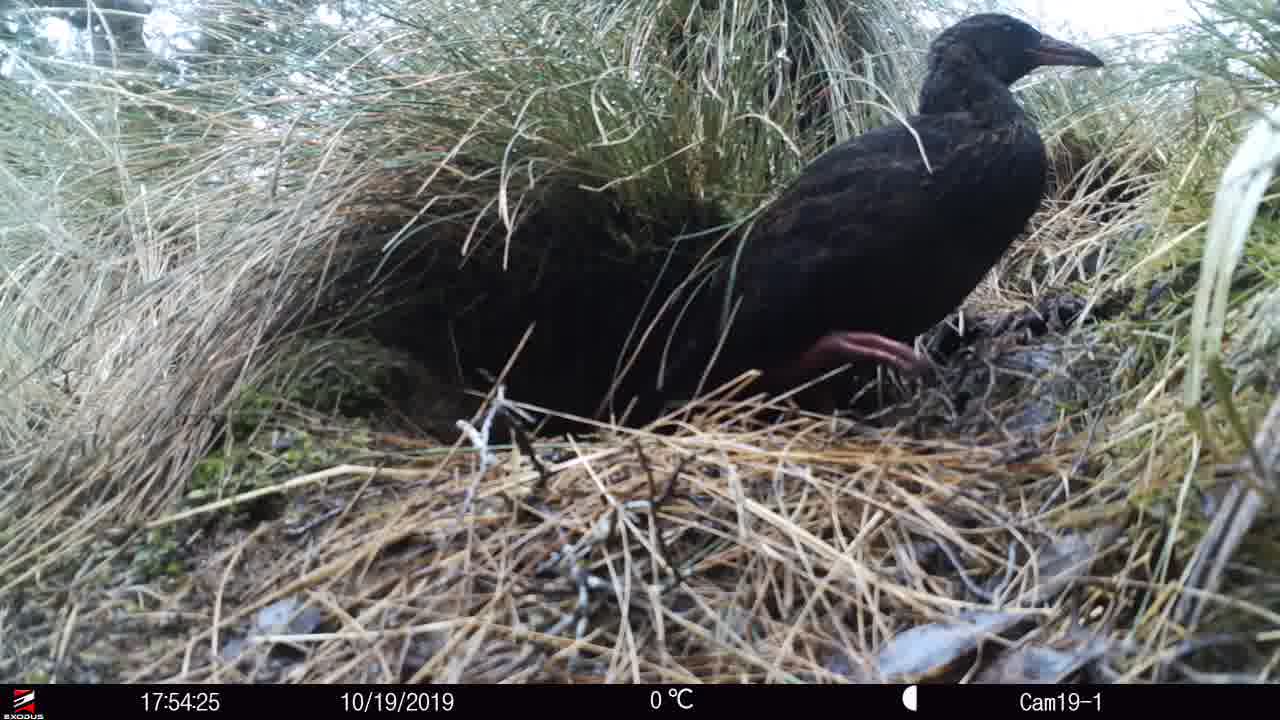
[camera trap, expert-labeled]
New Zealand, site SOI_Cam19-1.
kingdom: Animalia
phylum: Chordata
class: Aves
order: Gruiformes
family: Rallidae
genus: Gallirallus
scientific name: Gallirallus australis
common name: weka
Weka (Gallirallus australis).